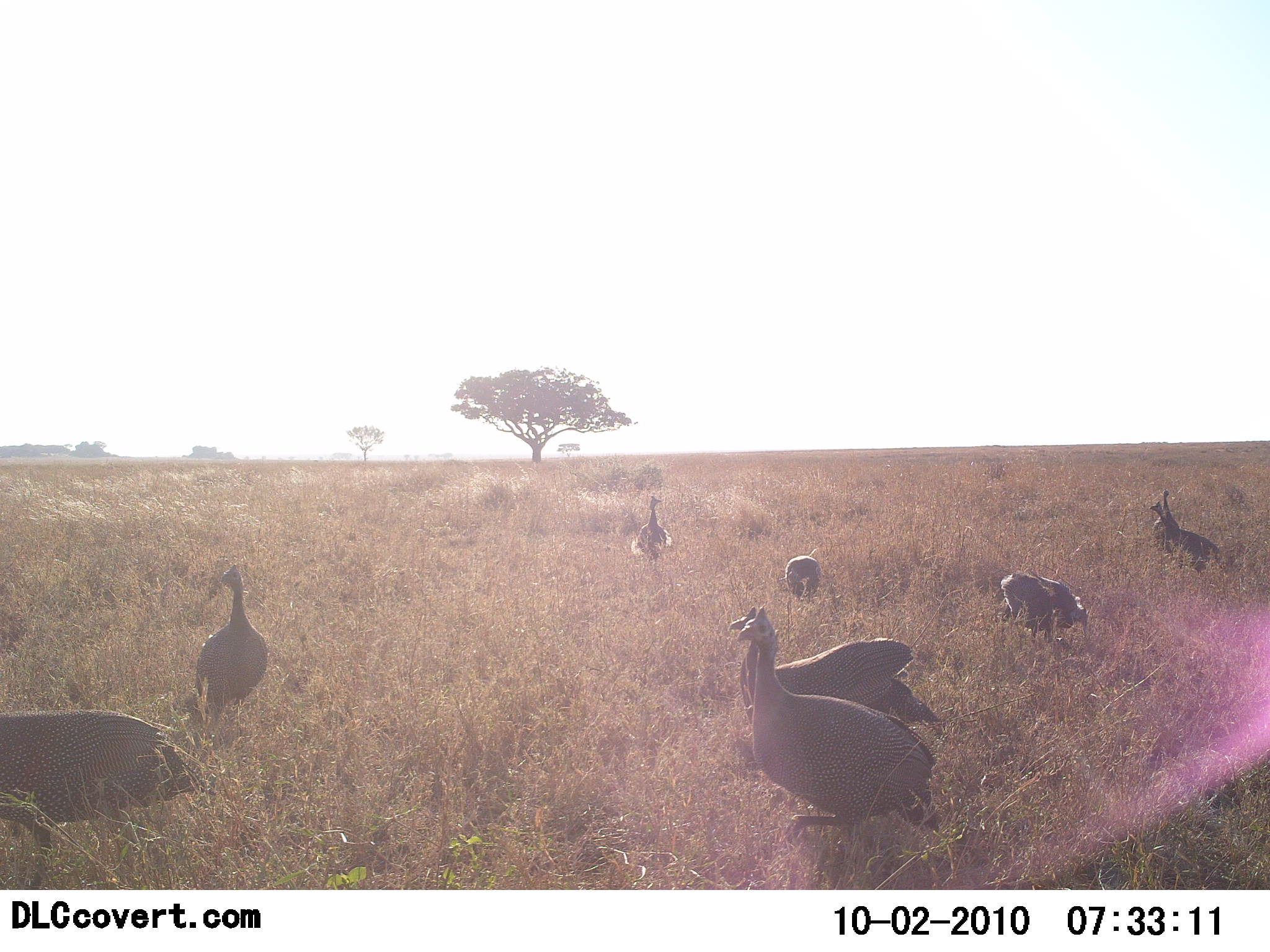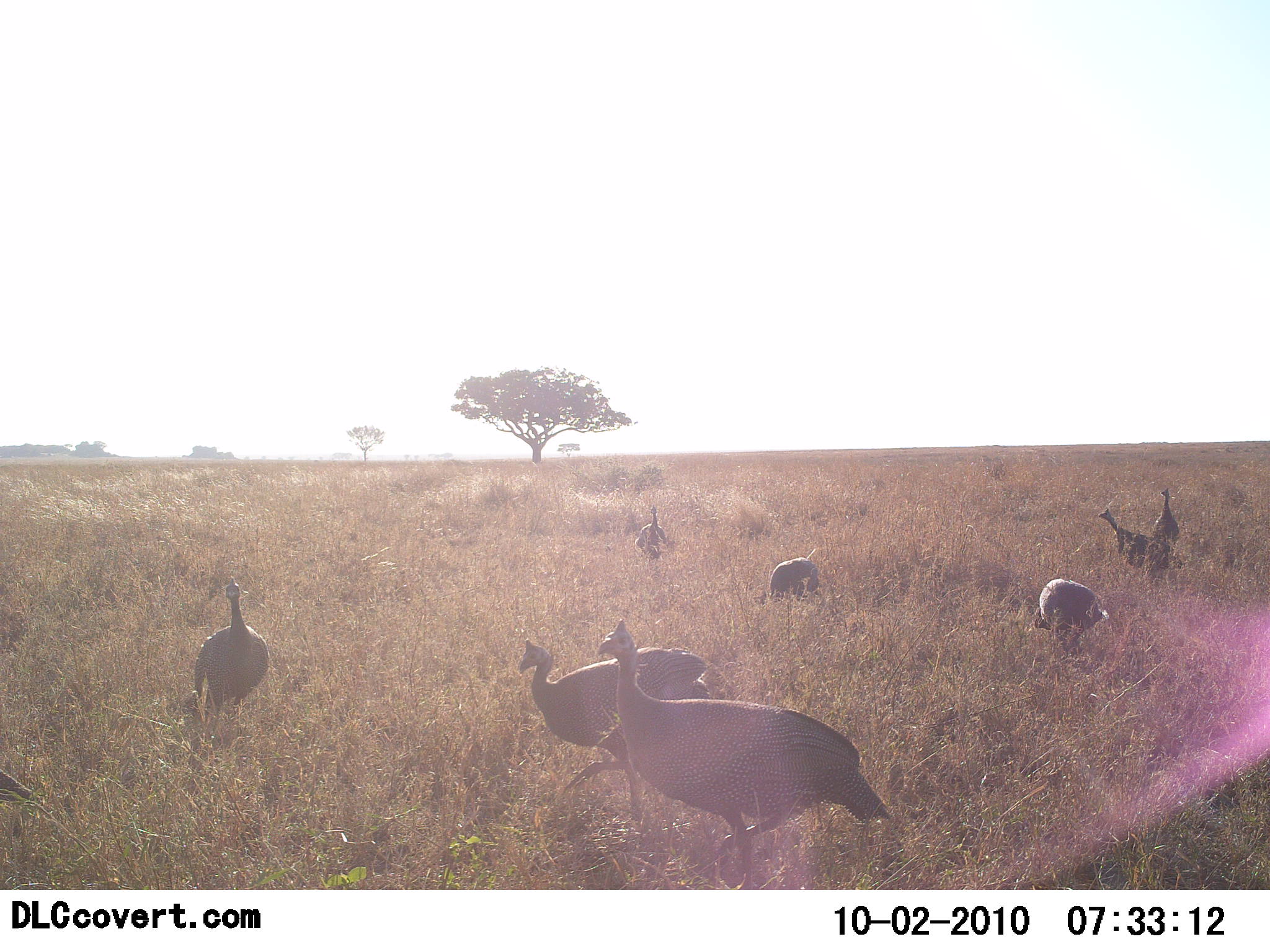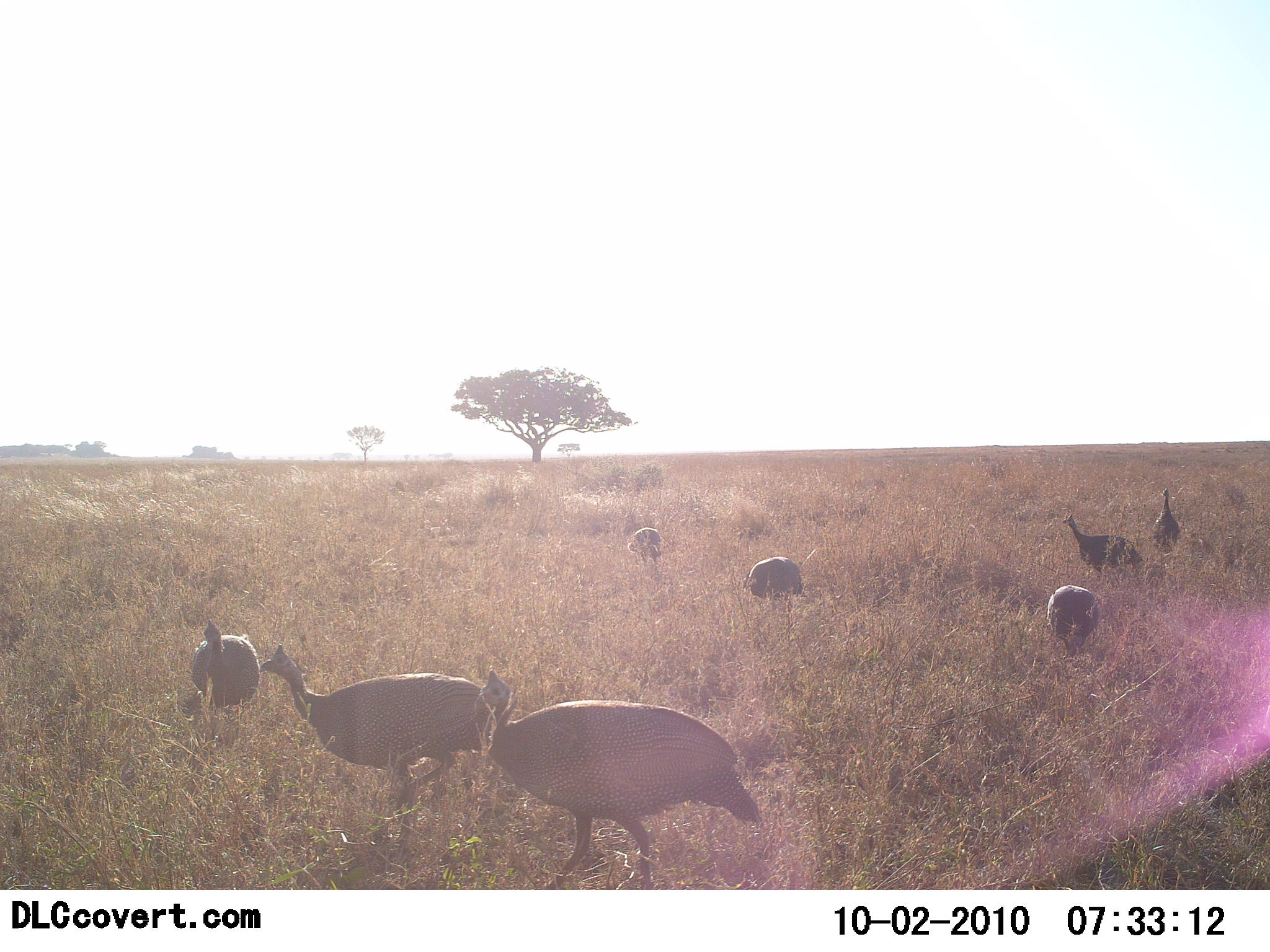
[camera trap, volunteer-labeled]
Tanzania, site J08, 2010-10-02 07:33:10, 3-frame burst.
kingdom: Animalia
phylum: Chordata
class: Aves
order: Galliformes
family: Numididae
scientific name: Numididae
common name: guinea fowl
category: guineafowl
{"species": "guineafowl (guinea fowl) (Numididae)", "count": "9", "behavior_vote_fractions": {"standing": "31%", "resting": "0%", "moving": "81%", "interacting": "0%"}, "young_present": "0%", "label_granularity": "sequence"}